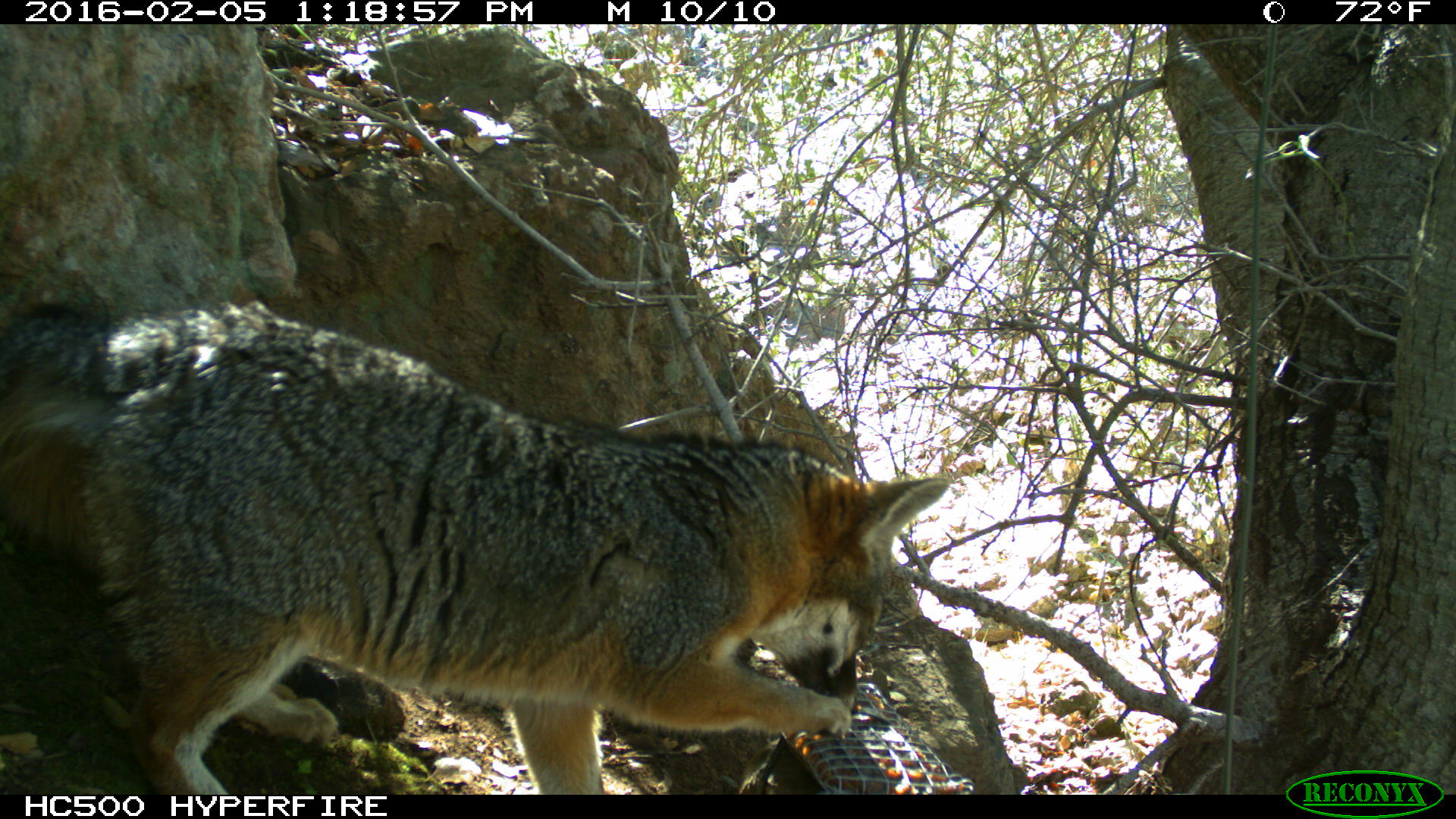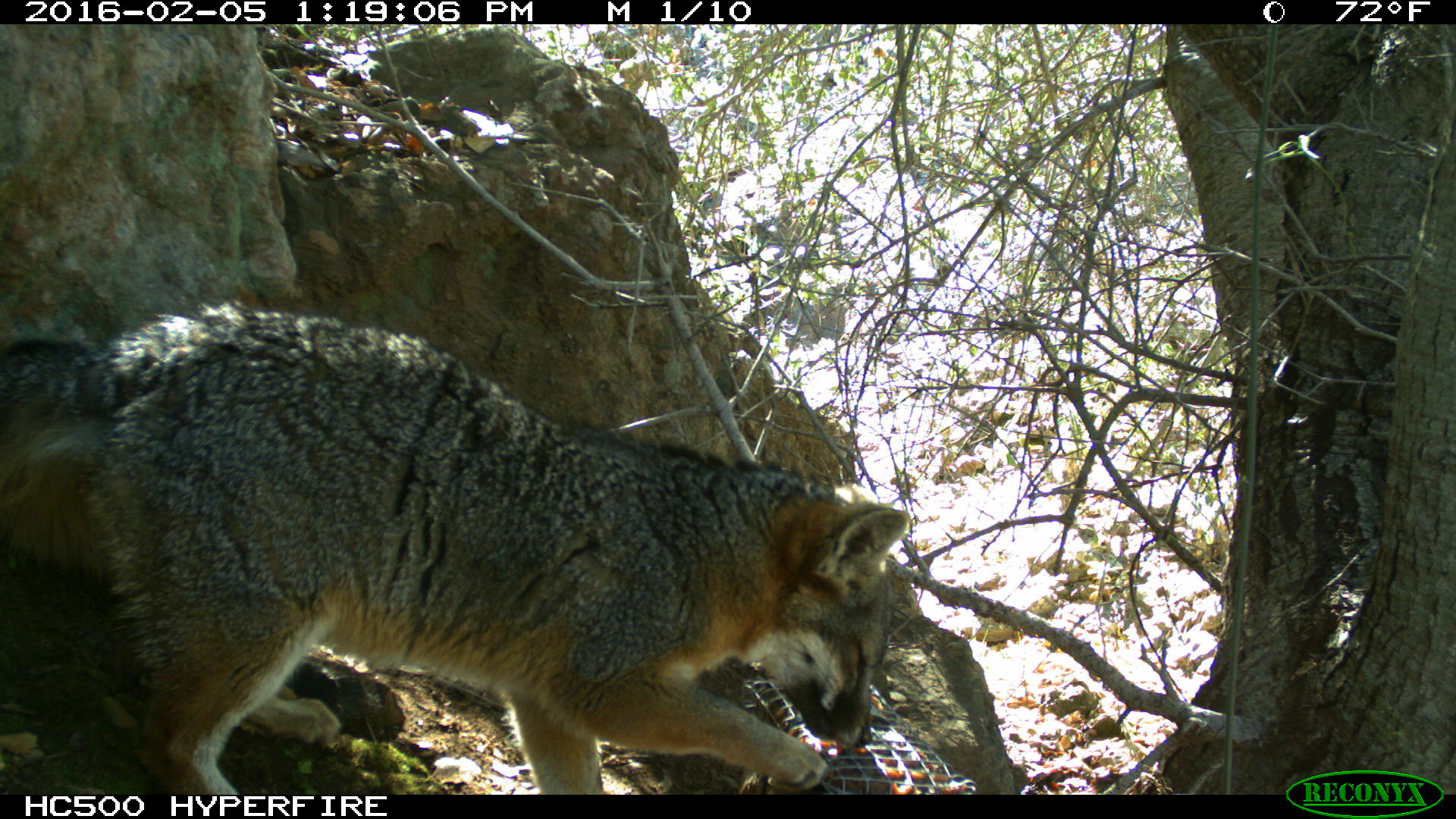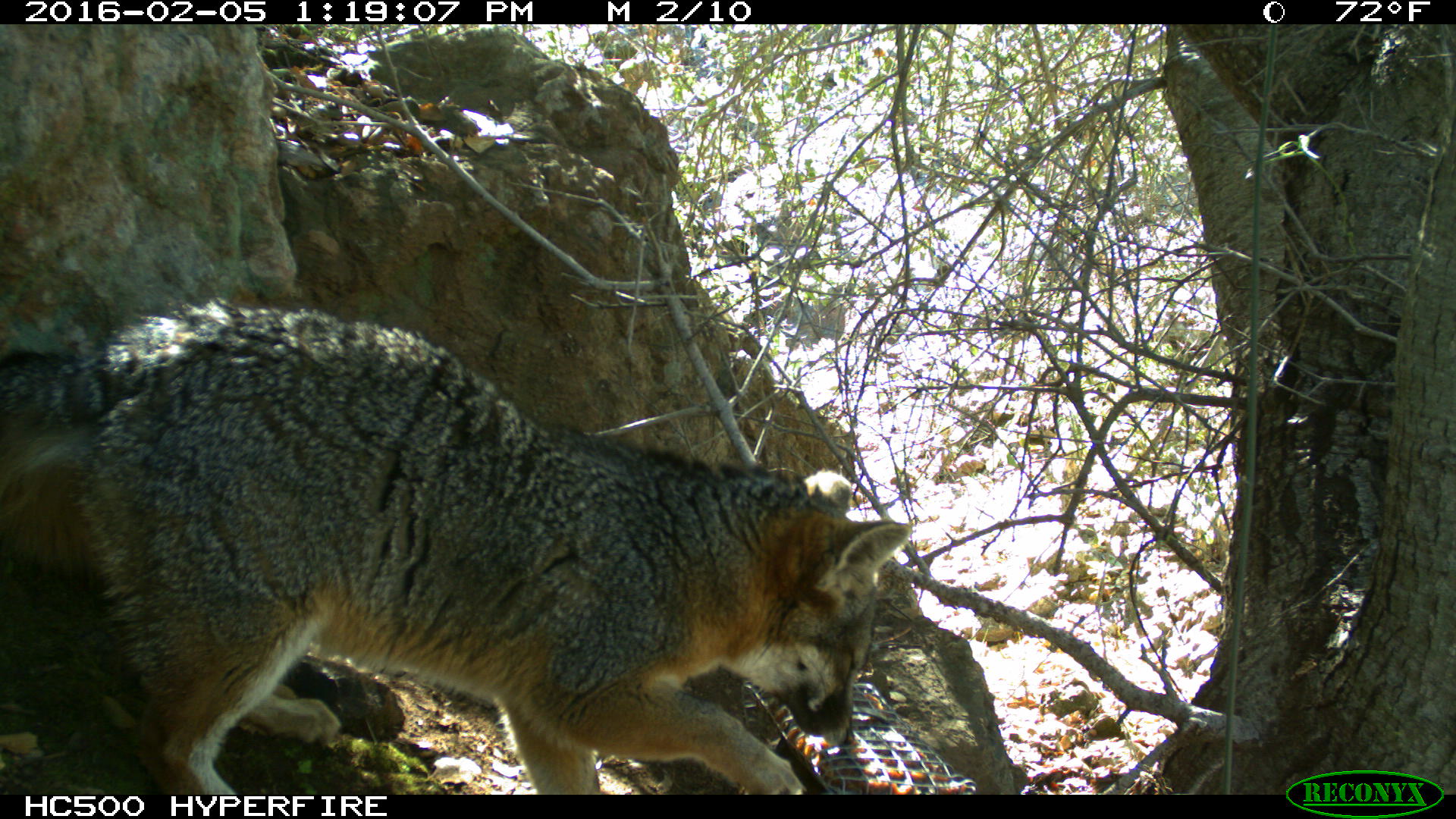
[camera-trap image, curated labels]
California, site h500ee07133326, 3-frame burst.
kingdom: Animalia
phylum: Chordata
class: Mammalia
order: Carnivora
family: Canidae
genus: Urocyon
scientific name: Urocyon littoralis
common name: island fox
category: fox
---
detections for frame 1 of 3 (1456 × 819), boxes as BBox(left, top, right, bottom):
fox: BBox(0, 297, 950, 794)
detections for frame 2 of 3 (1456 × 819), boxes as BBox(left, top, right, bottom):
fox: BBox(0, 297, 909, 794)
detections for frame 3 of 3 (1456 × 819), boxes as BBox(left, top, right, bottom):
fox: BBox(0, 300, 908, 795)